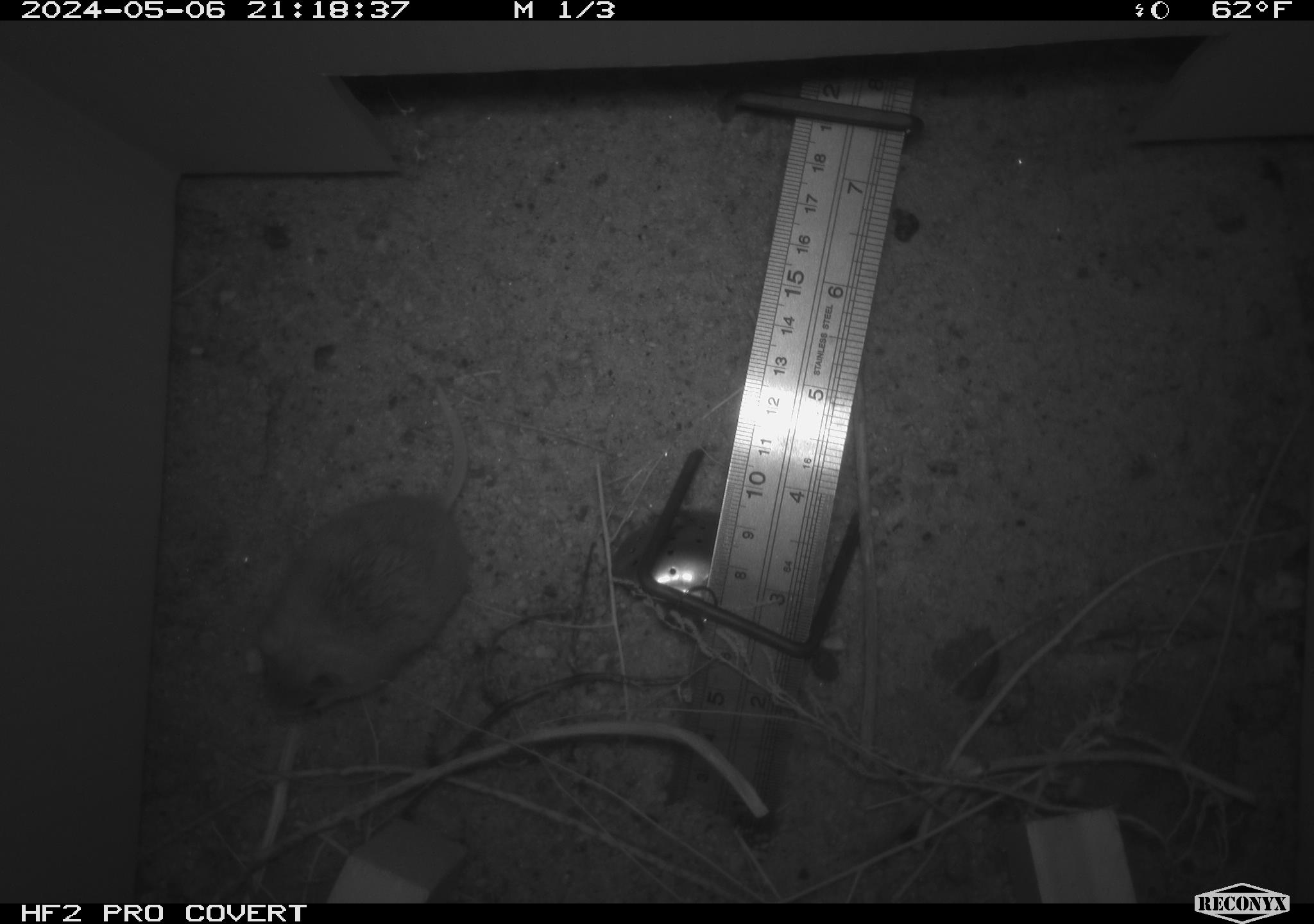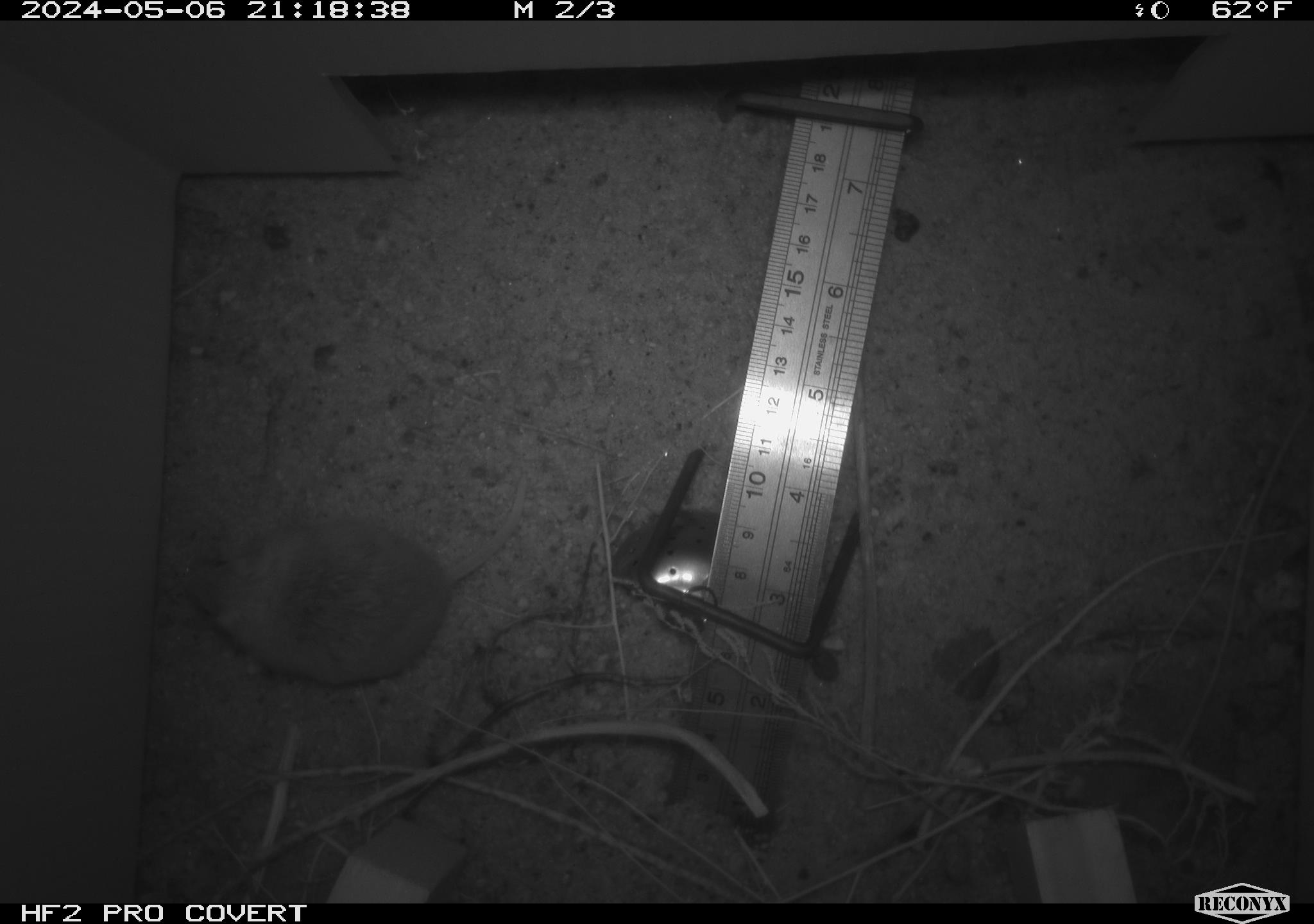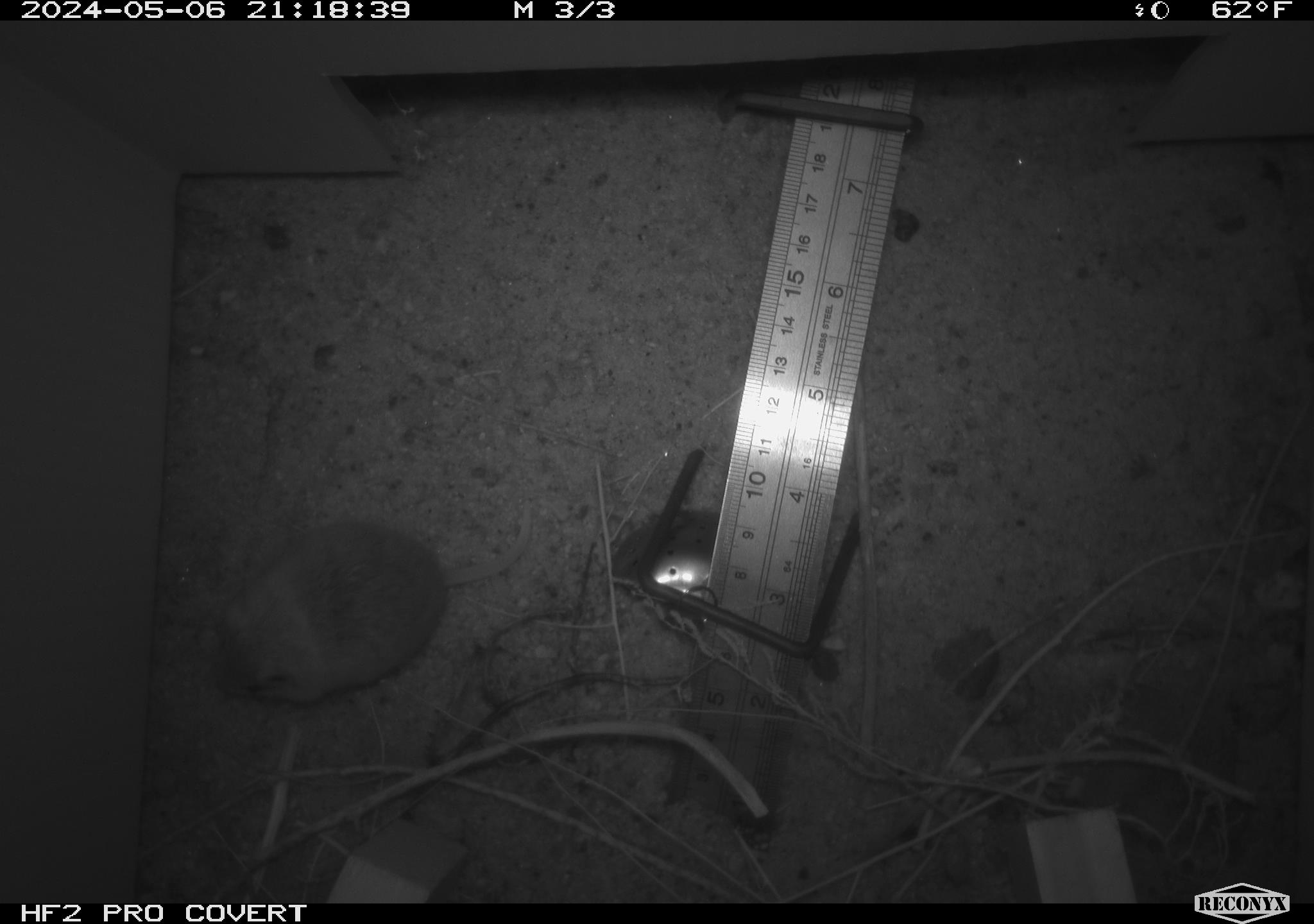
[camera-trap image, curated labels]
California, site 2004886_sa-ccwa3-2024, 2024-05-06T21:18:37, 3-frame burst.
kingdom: Animalia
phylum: Chordata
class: Mammalia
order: Rodentia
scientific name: Rodentia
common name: mouse species